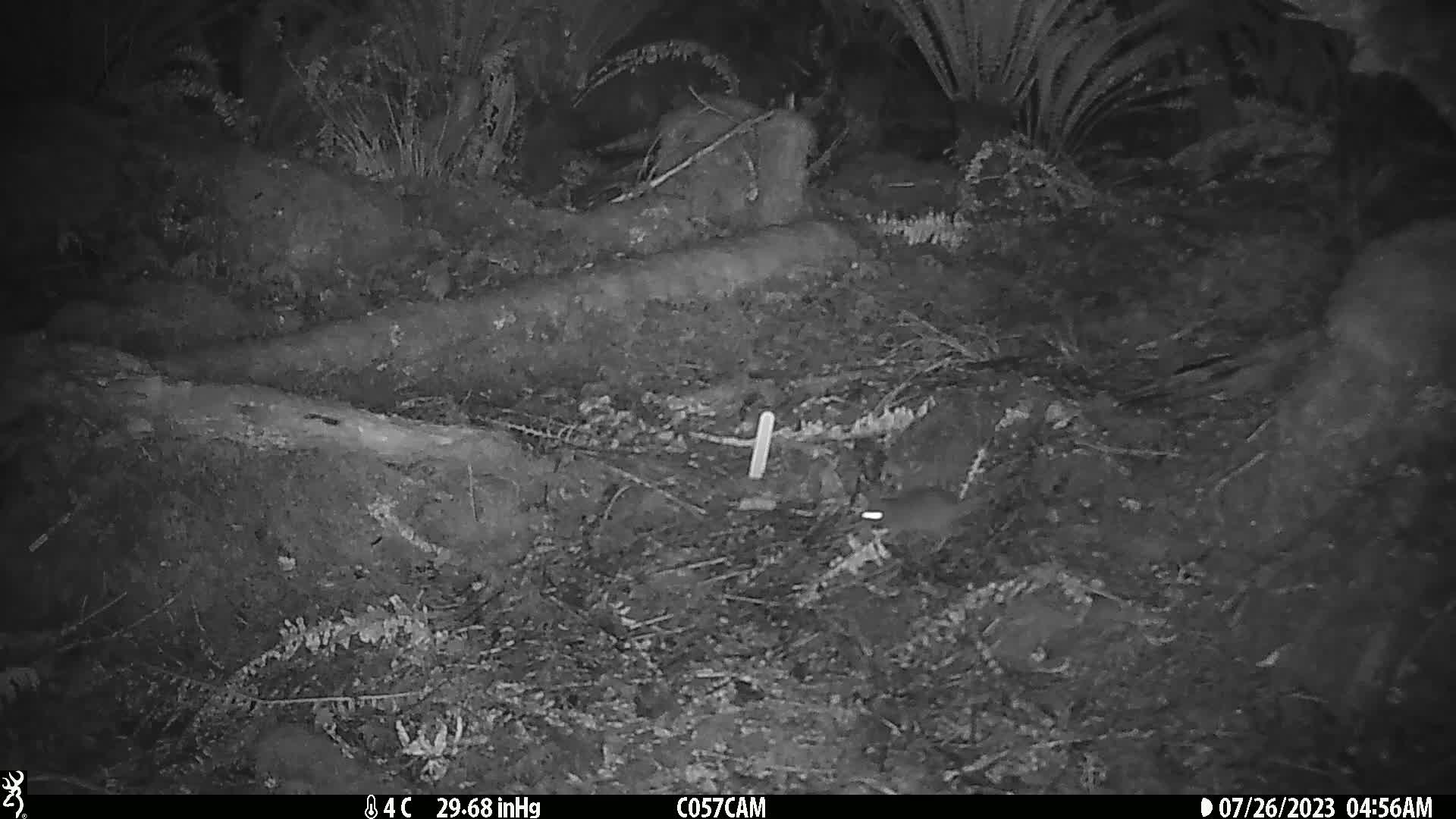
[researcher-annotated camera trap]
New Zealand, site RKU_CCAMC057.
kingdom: Animalia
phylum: Chordata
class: Mammalia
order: Rodentia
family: Muridae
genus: Rattus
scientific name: Rattus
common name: rat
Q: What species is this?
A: Rat (Rattus).